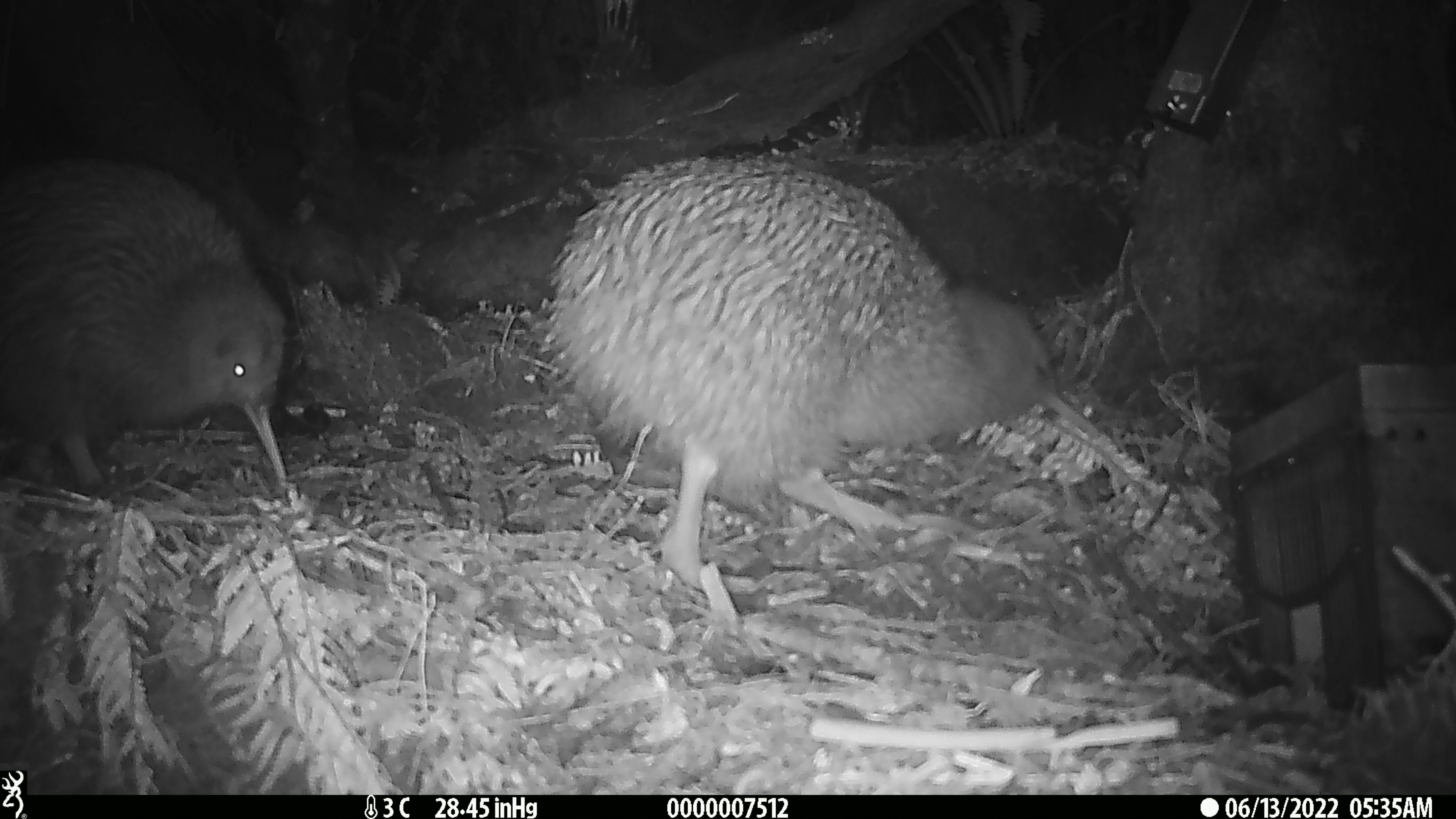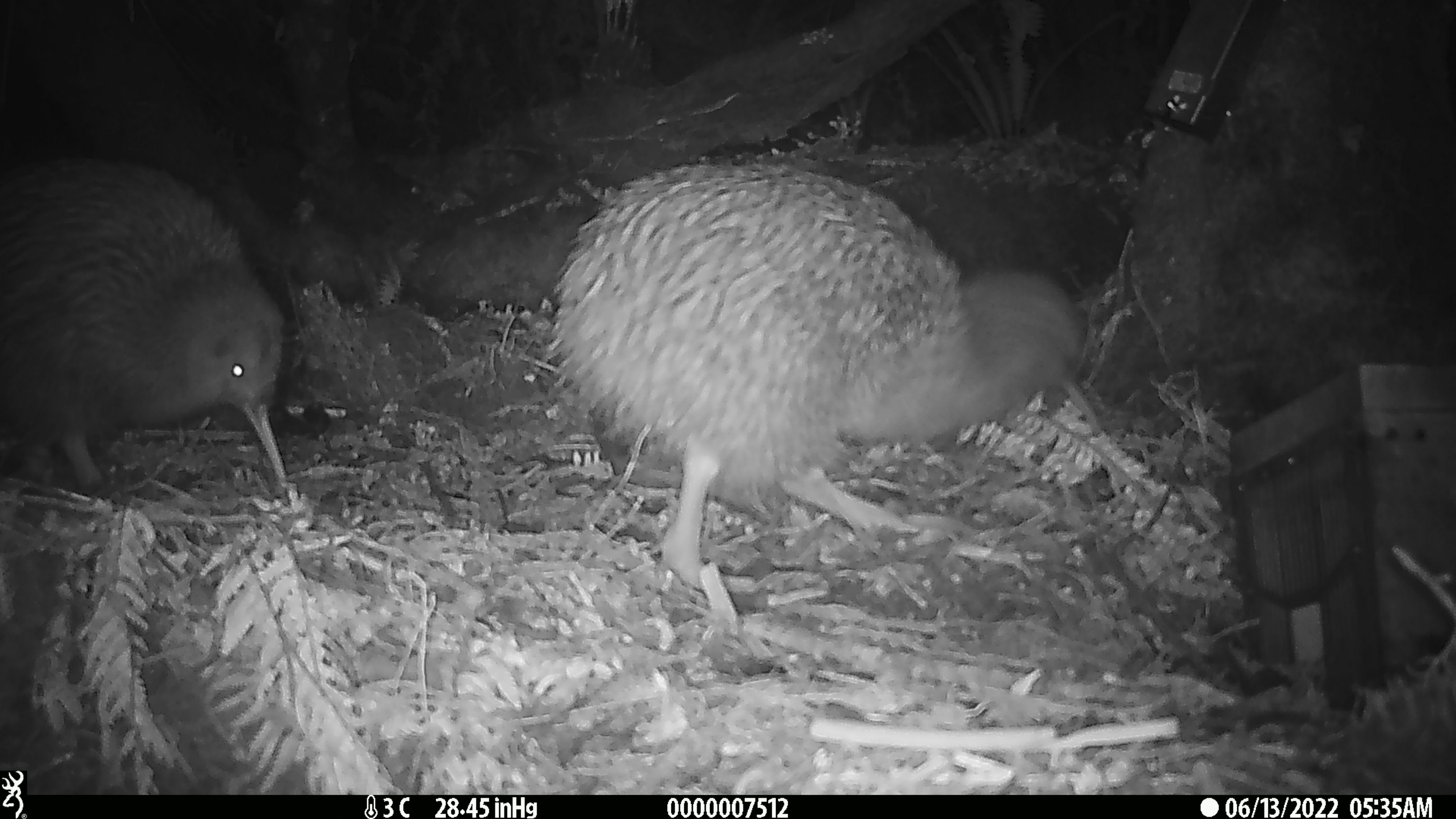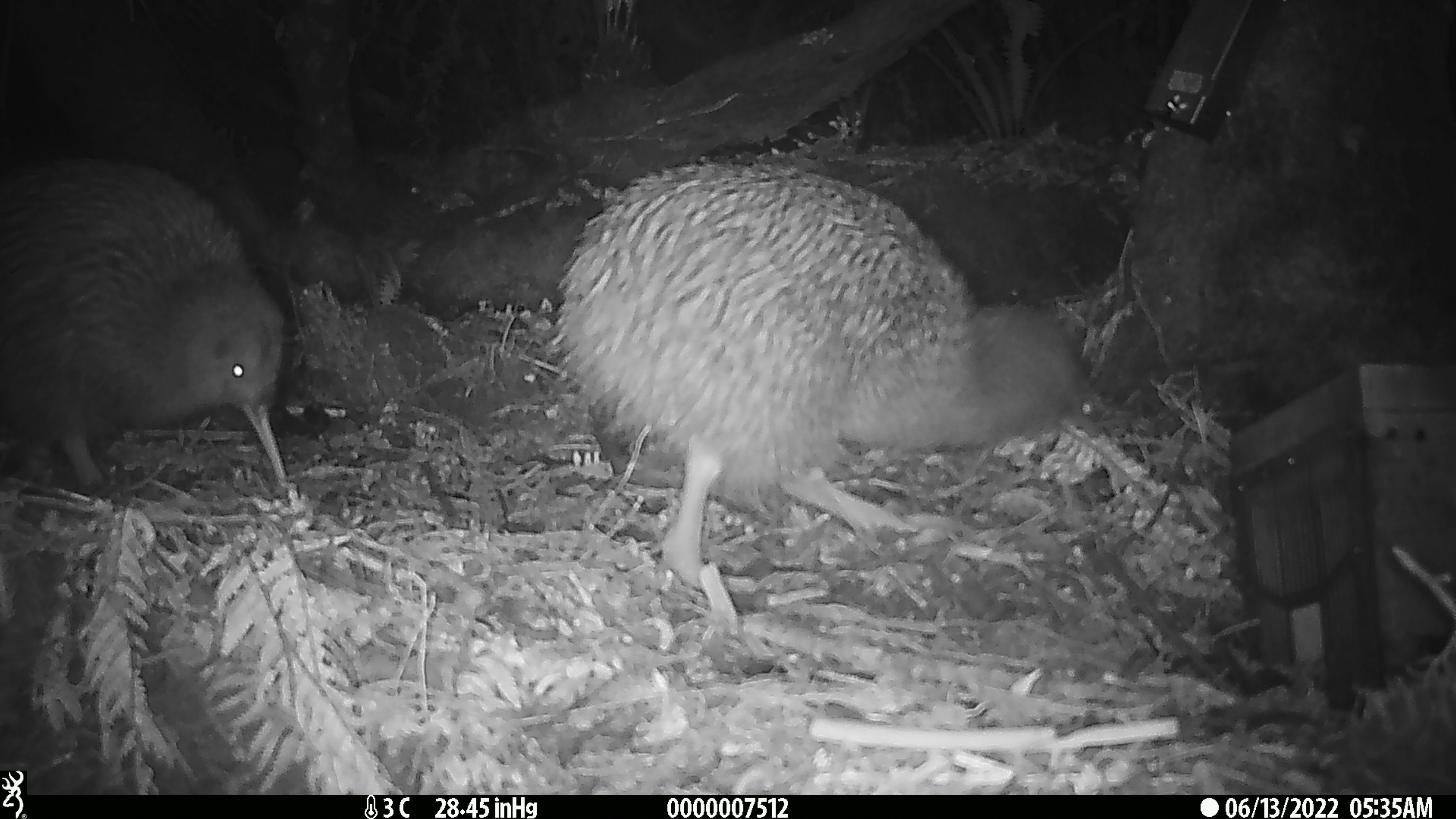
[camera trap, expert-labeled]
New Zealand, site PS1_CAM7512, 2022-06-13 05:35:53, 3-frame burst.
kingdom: Animalia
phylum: Chordata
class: Aves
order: Apterygiformes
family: Apterygidae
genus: Apteryx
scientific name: Apteryx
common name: kiwi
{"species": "kiwi (Apteryx)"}